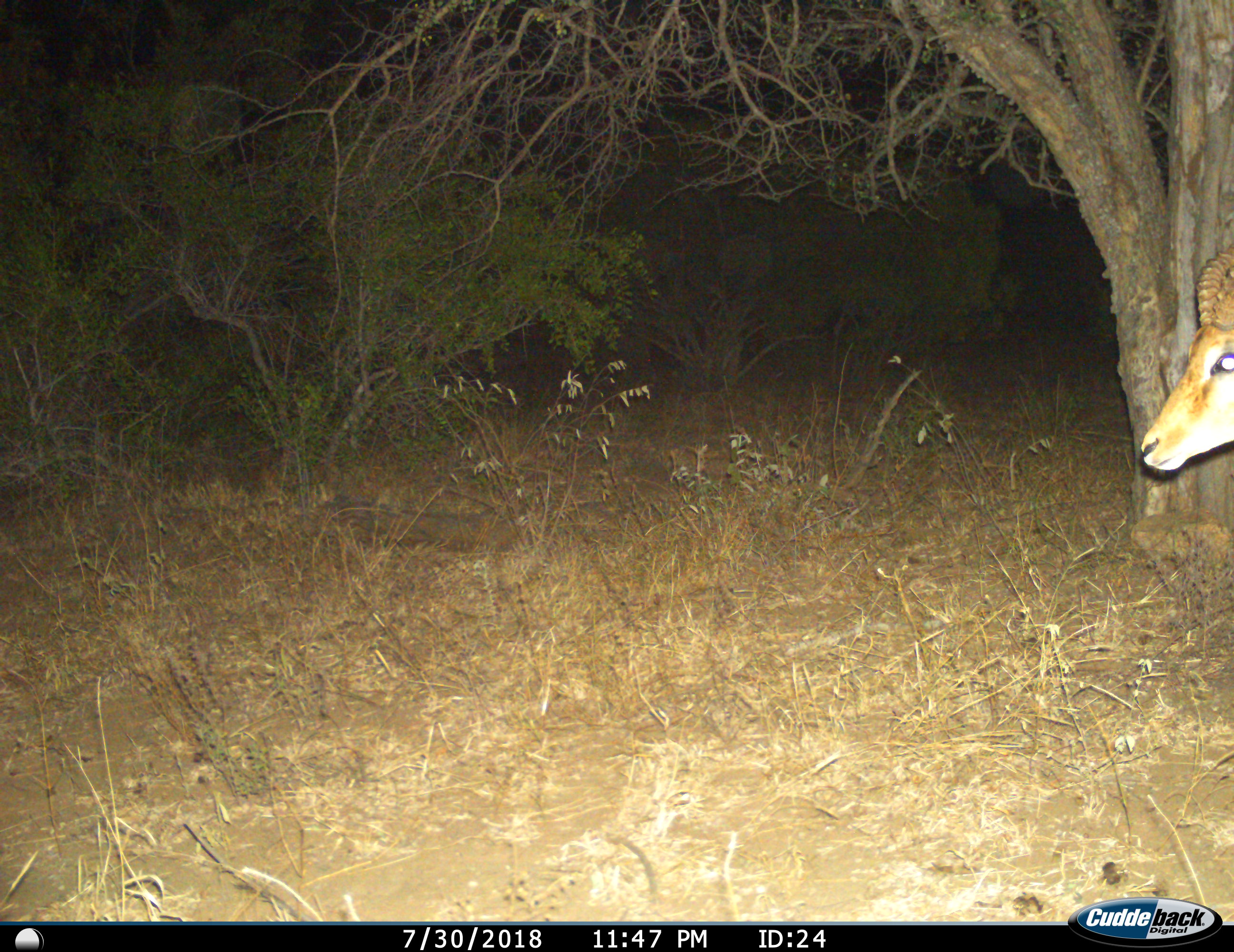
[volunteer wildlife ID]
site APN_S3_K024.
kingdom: Animalia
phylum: Chordata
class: Mammalia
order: Artiodactyla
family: Bovidae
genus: Aepyceros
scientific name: Aepyceros melampus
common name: impala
Impala (Aepyceros melampus), count 1. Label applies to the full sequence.